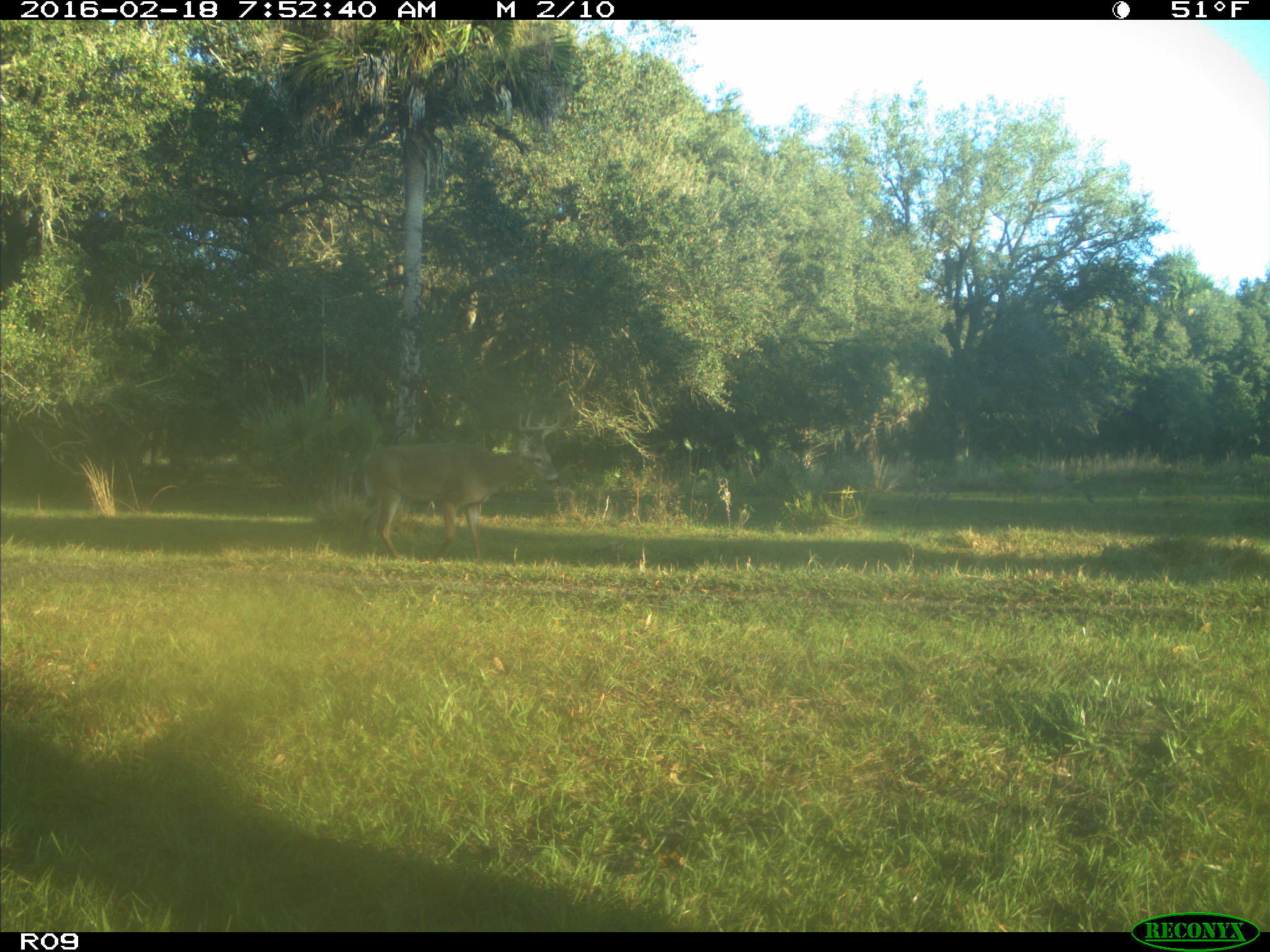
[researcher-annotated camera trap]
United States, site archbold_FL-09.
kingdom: Animalia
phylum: Chordata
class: Mammalia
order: Artiodactyla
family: Cervidae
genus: Odocoileus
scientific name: Odocoileus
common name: deer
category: unidentified deer